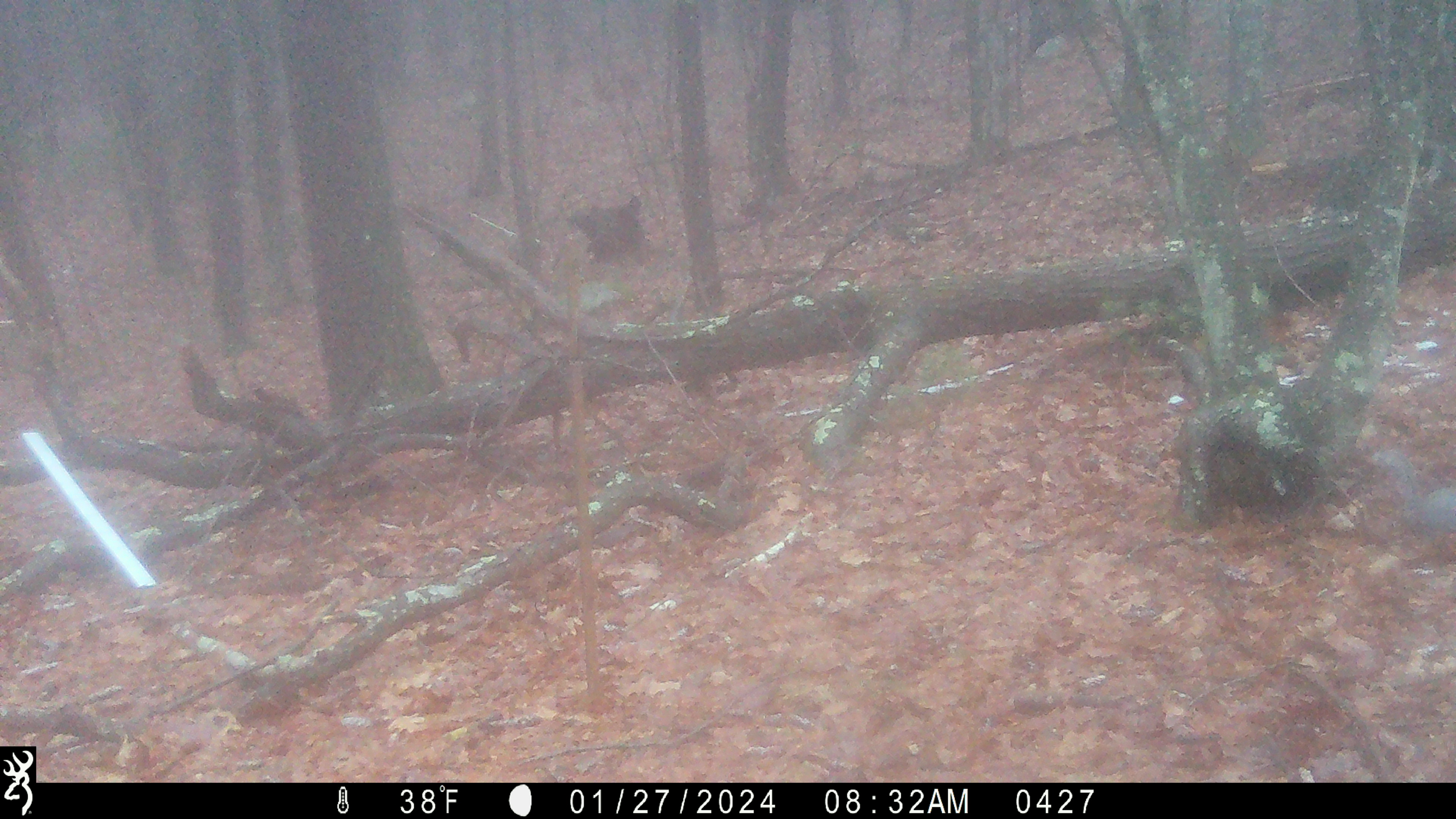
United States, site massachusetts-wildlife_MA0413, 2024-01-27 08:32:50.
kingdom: Animalia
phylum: Chordata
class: Mammalia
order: Rodentia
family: Sciuridae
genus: Sciurus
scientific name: Sciurus carolinensis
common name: gray squirrel